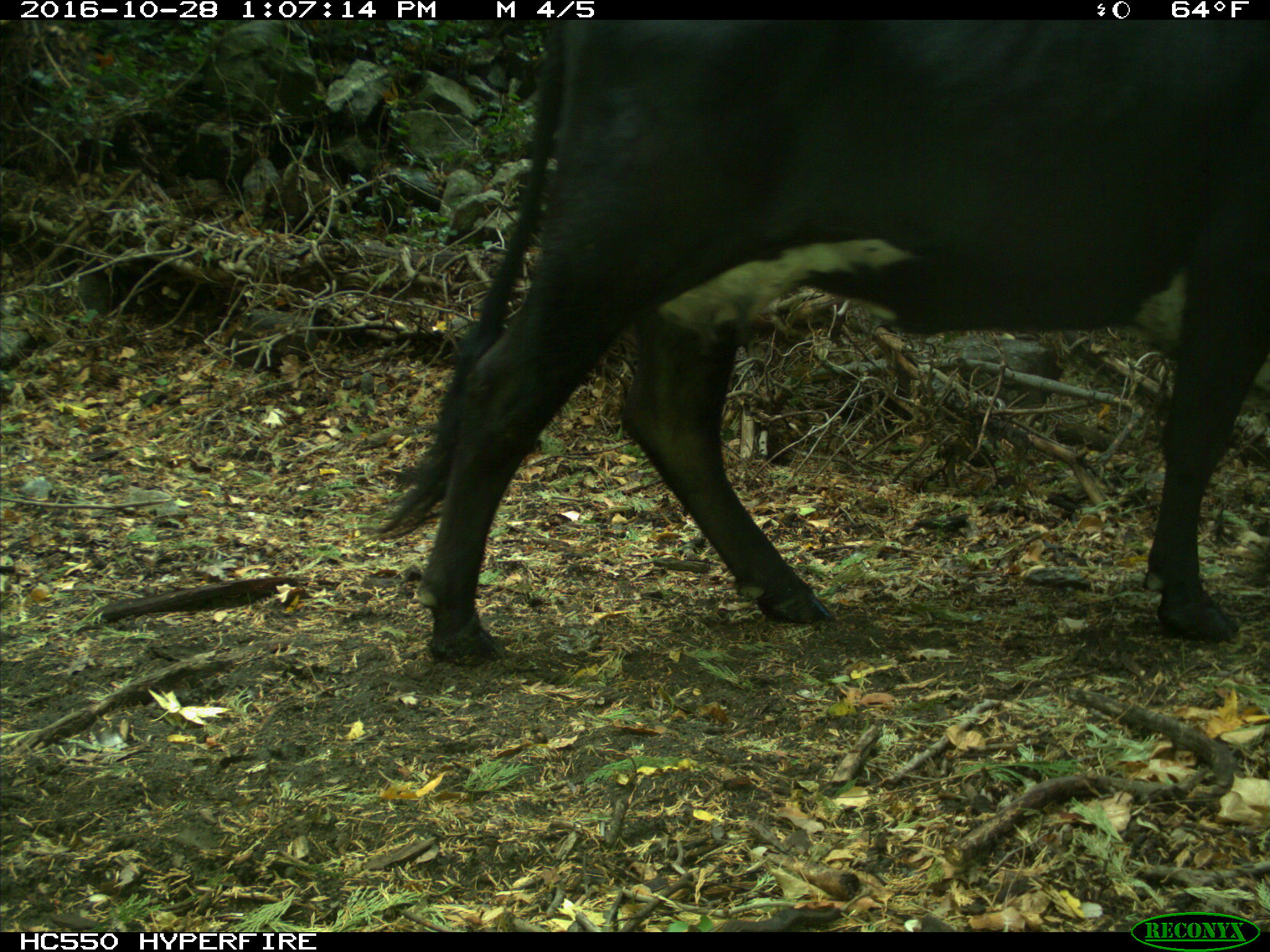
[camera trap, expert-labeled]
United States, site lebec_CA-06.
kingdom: Animalia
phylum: Chordata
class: Mammalia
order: Artiodactyla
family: Bovidae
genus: Bos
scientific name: Bos taurus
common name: domestic cow